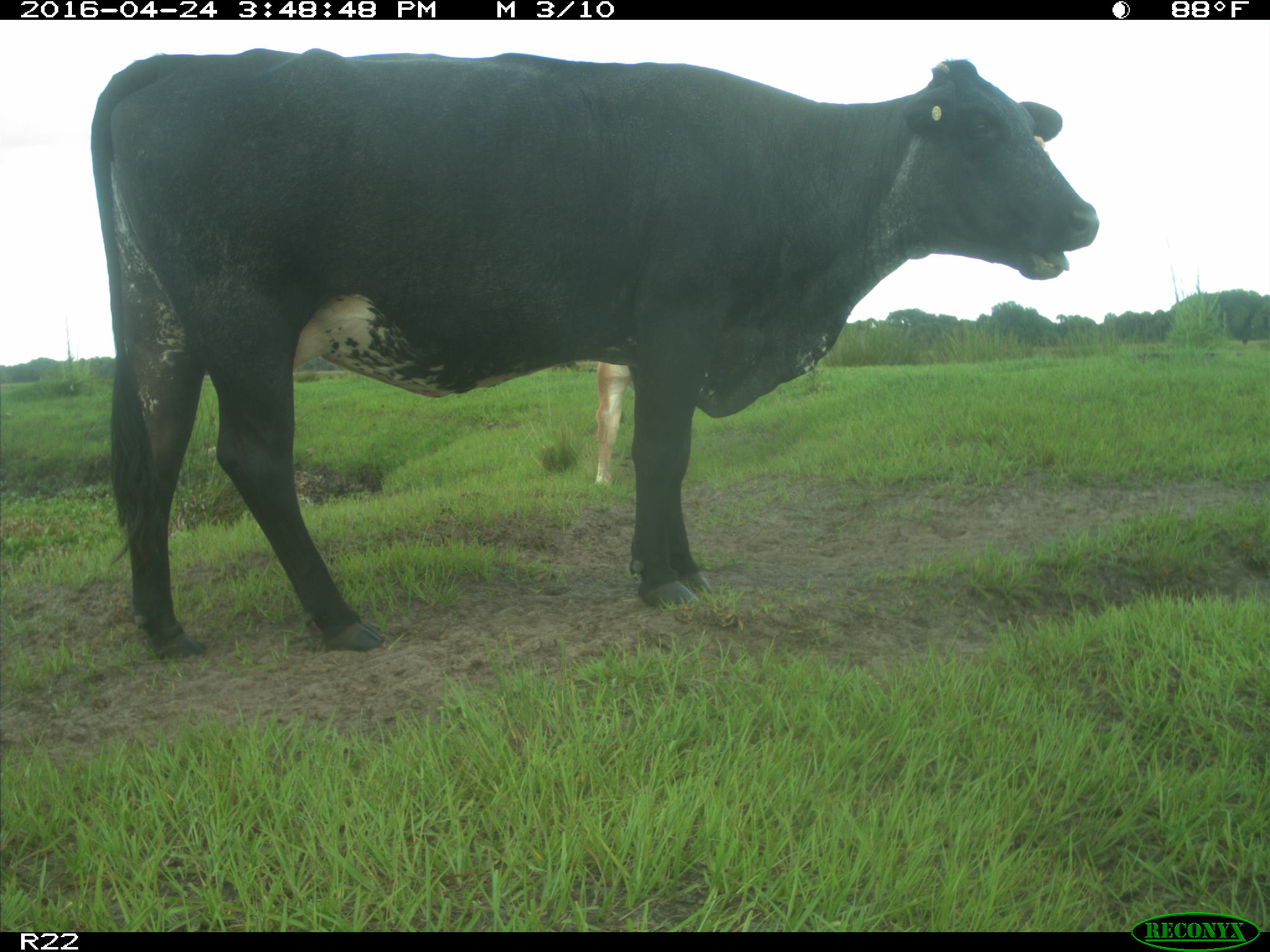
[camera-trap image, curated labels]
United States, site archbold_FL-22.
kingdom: Animalia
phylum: Chordata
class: Mammalia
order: Artiodactyla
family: Bovidae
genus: Bos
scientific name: Bos taurus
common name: domestic cow